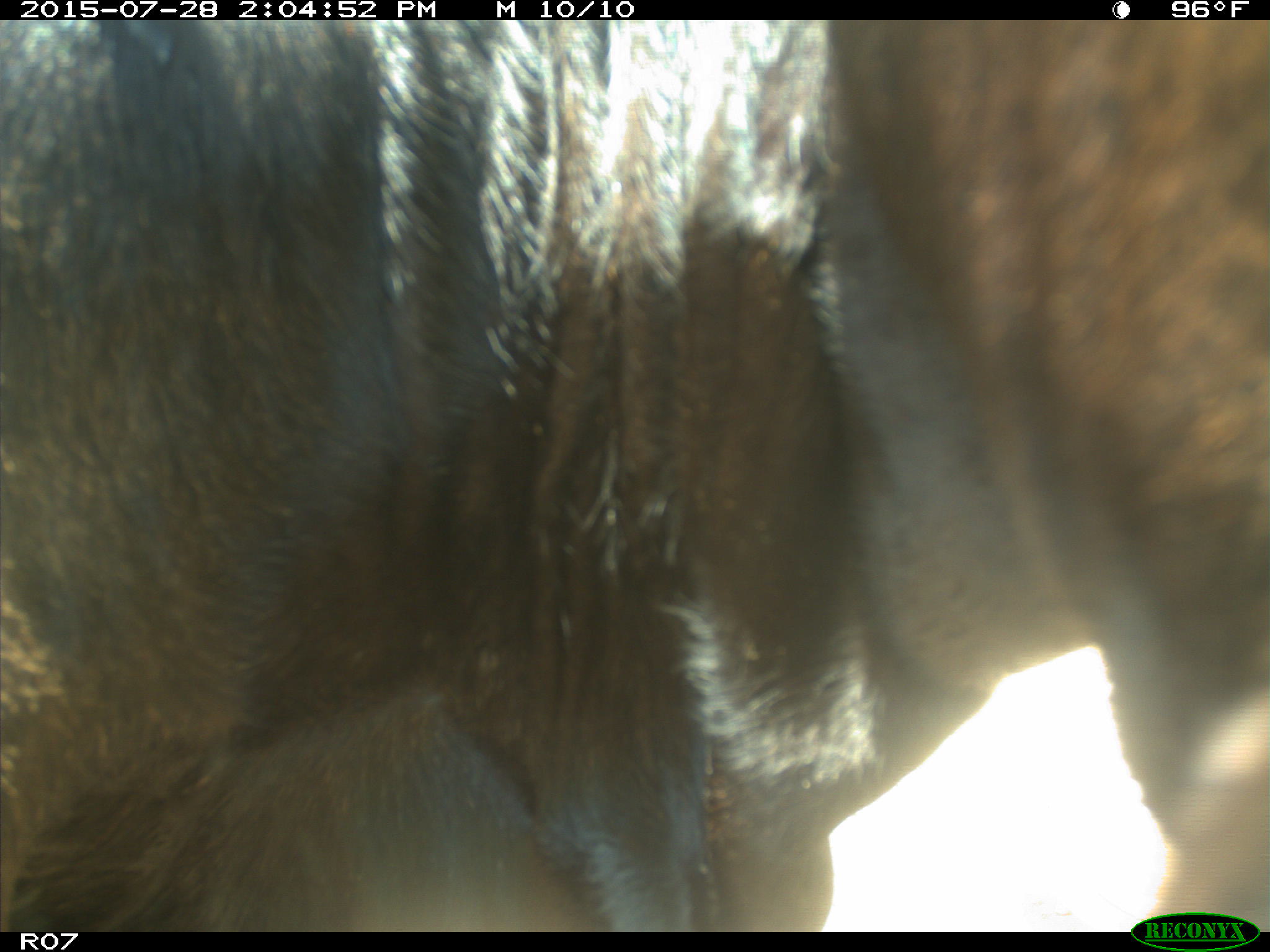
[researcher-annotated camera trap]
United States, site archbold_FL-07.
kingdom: Animalia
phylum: Chordata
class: Mammalia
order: Artiodactyla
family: Bovidae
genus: Bos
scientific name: Bos taurus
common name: domestic cow